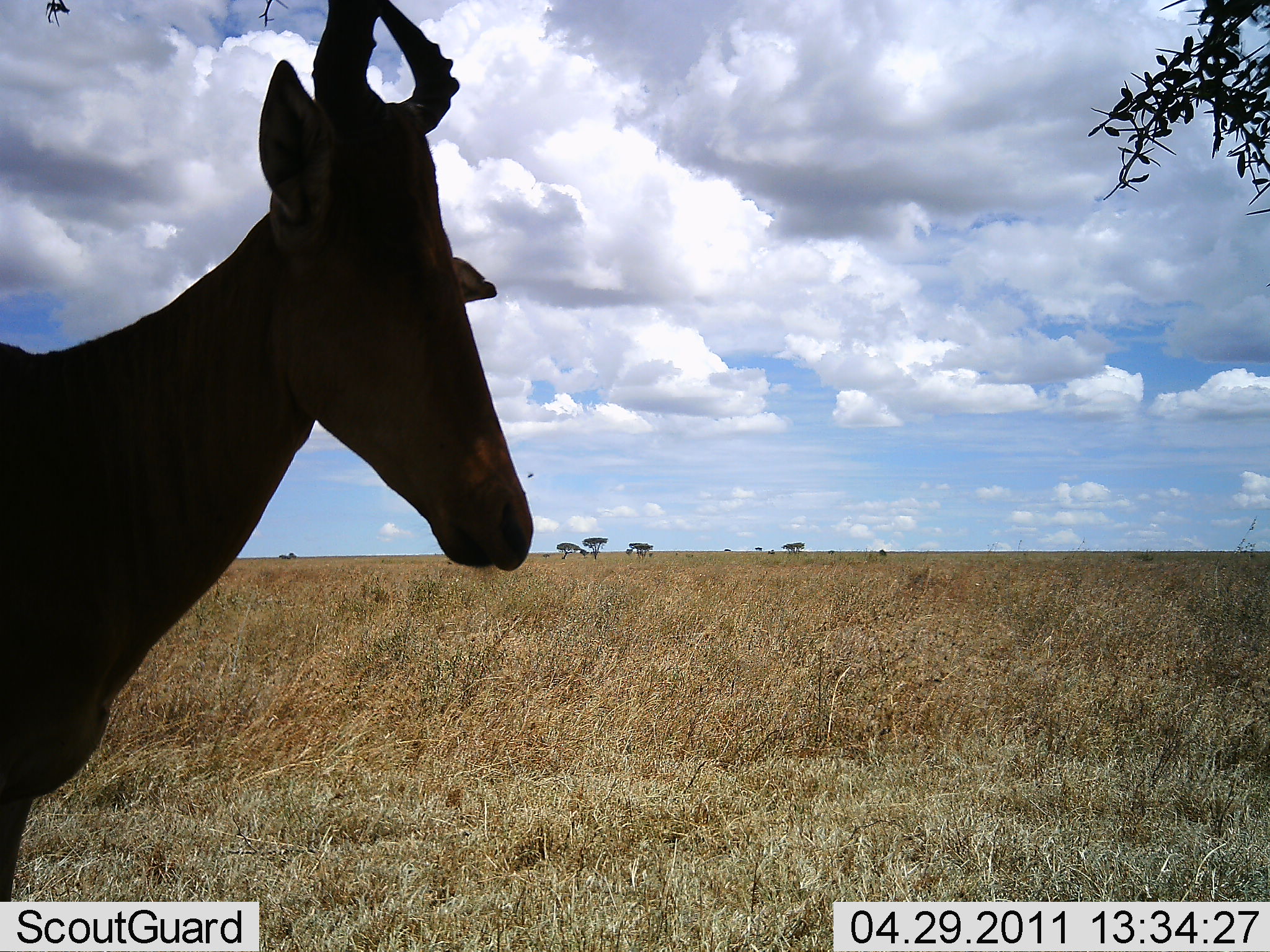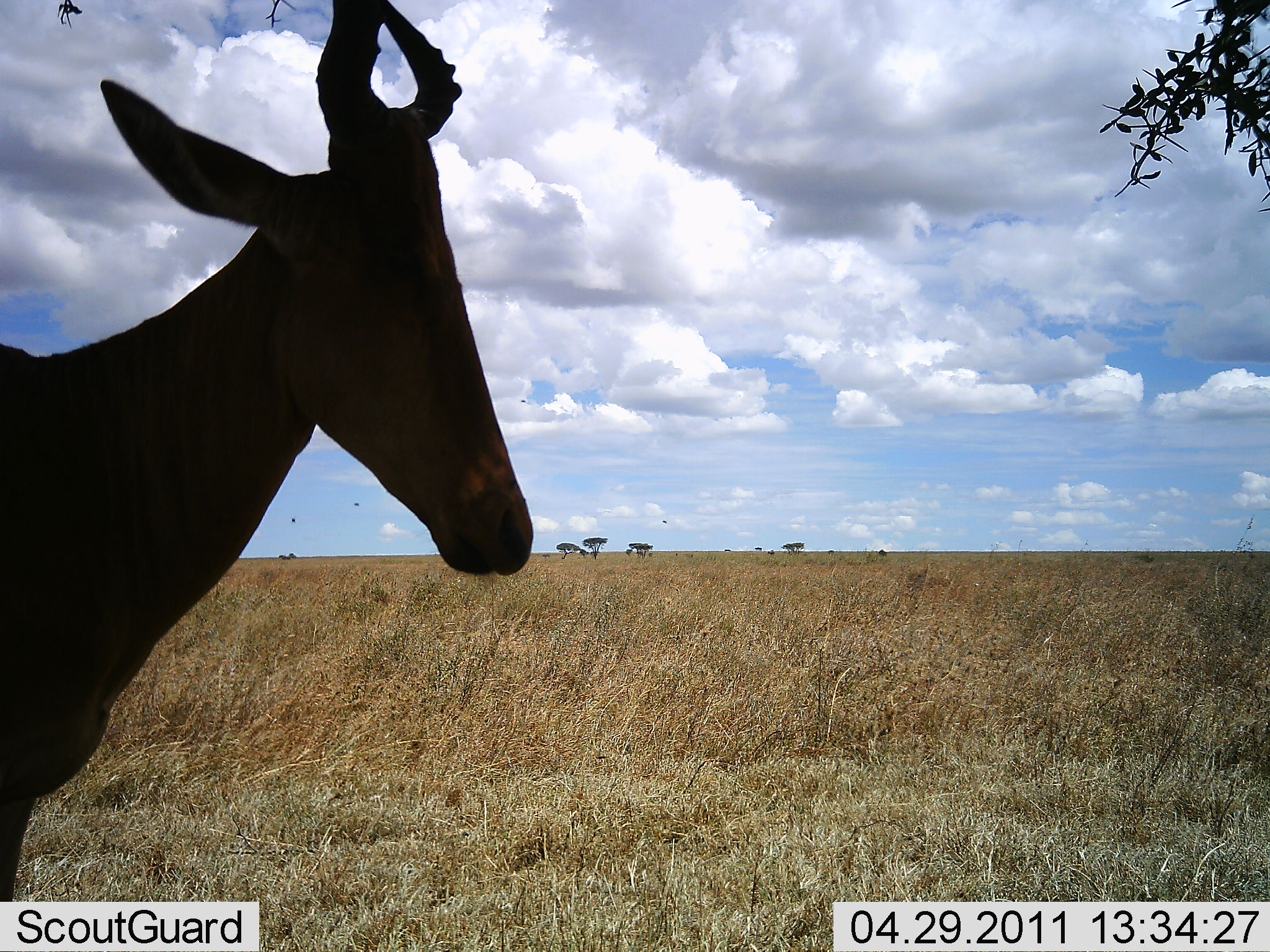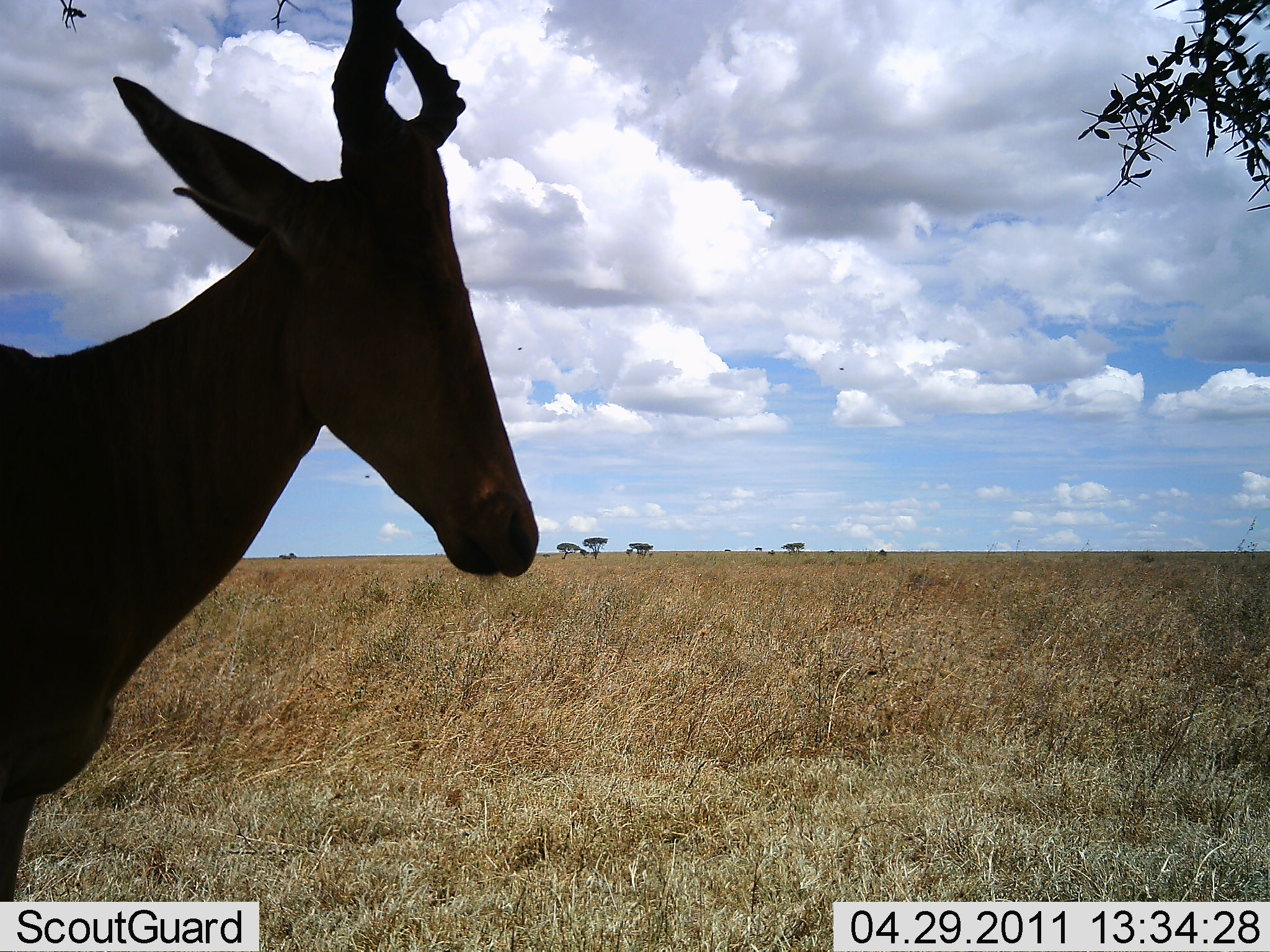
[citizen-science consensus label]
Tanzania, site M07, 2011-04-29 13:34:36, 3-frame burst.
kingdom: Animalia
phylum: Chordata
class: Mammalia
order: Artiodactyla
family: Bovidae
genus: Alcelaphus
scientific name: Alcelaphus buselaphus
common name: hartebeest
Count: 1.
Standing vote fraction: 100%.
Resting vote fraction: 0%.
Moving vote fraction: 0%.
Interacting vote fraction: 0%.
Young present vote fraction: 0%.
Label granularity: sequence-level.